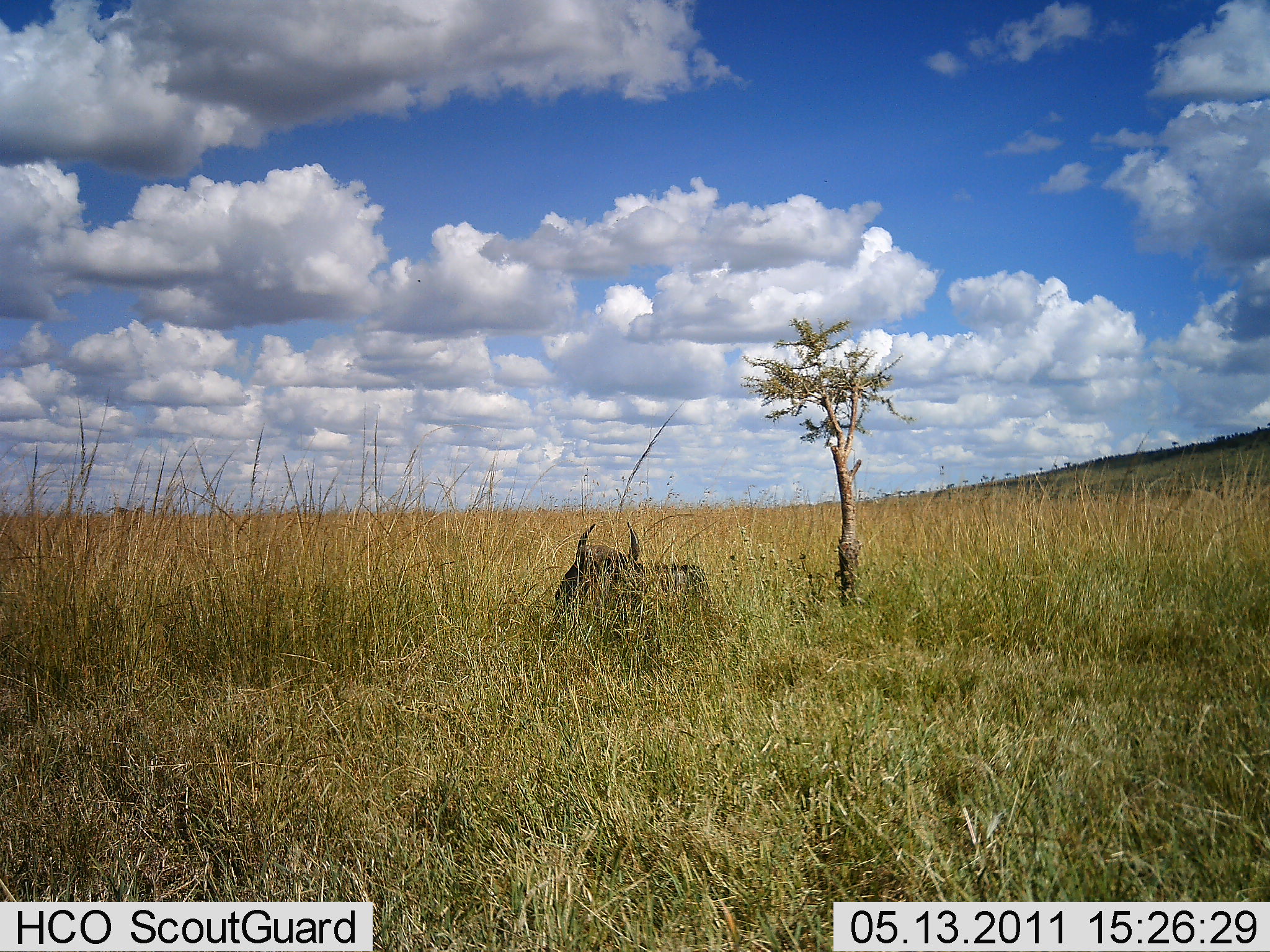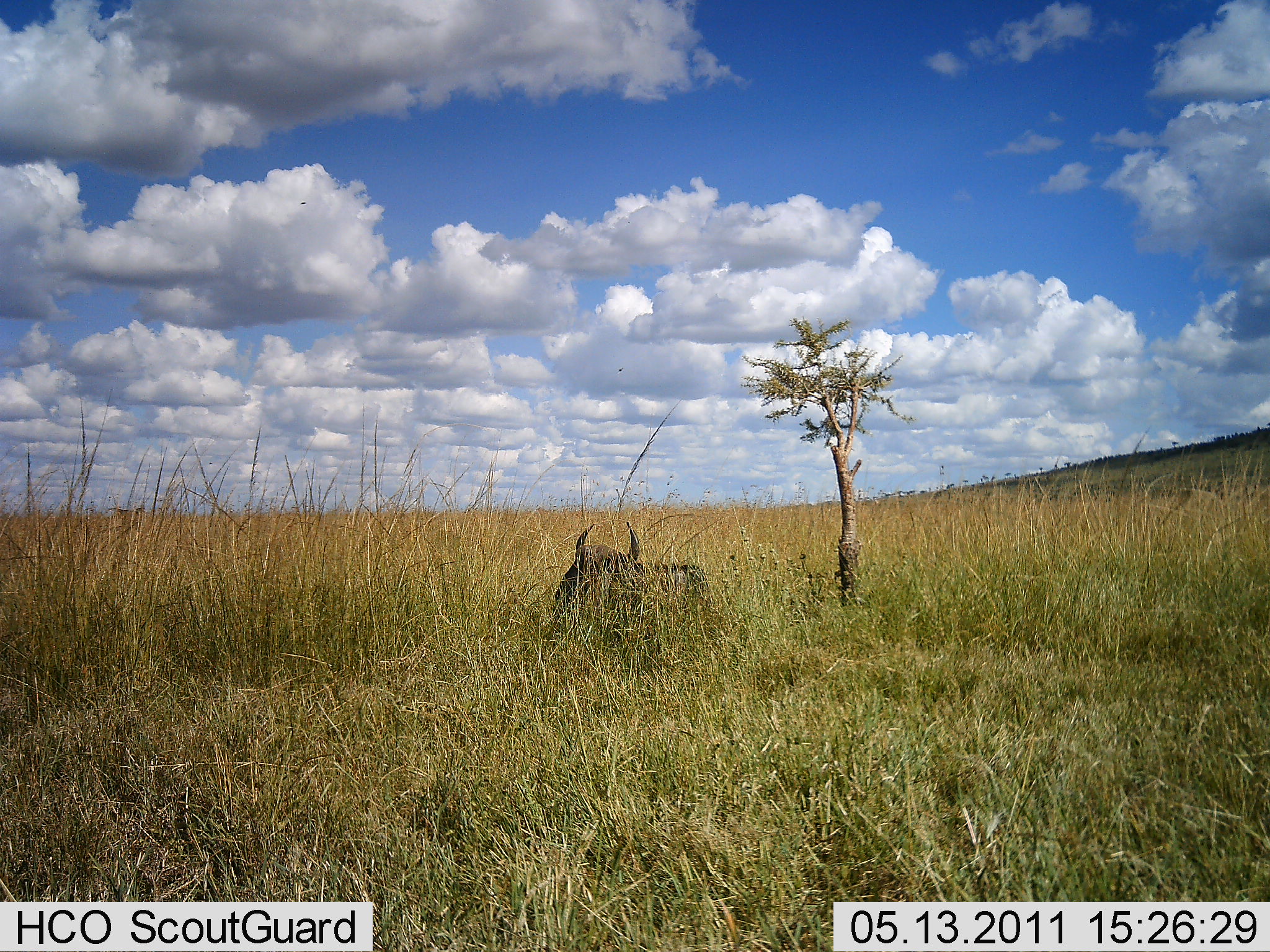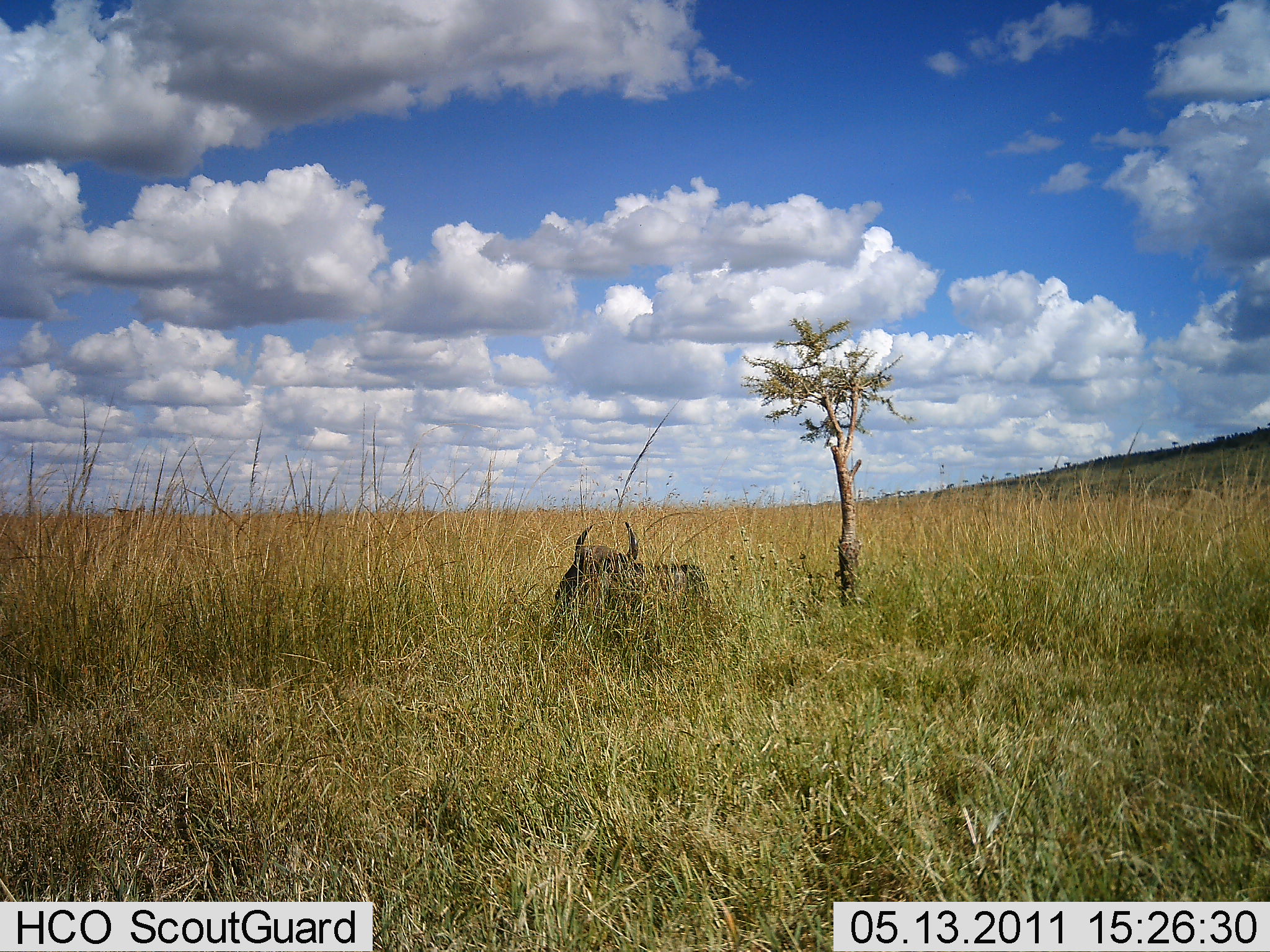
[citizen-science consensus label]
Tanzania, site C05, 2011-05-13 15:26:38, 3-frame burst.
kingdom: Animalia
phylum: Chordata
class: Mammalia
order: Artiodactyla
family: Bovidae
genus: Connochaetes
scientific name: Connochaetes taurinus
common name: blue wildebeest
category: wildebeest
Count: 1.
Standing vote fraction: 0%.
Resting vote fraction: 100%.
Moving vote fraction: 0%.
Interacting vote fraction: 0%.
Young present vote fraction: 0%.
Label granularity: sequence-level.